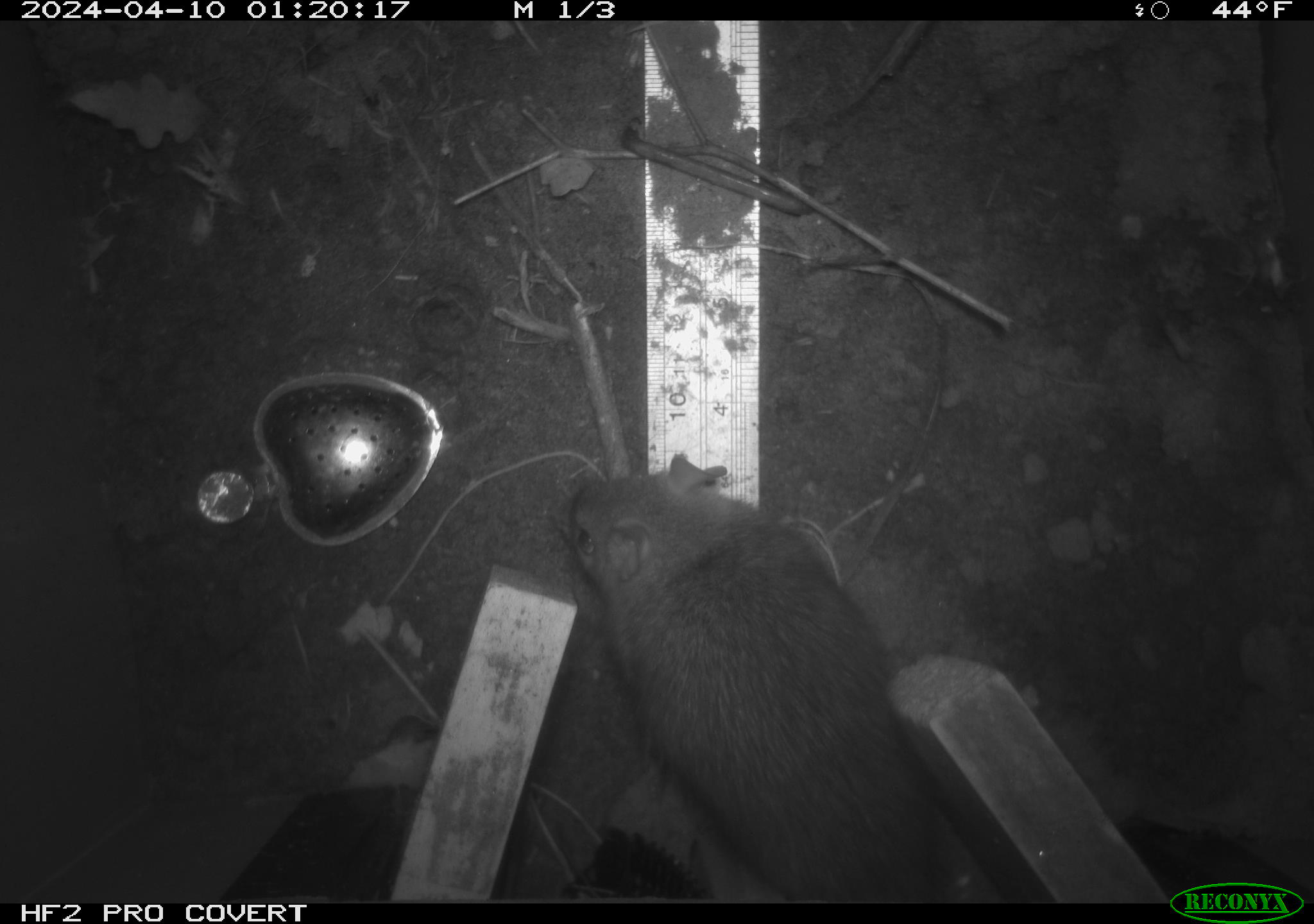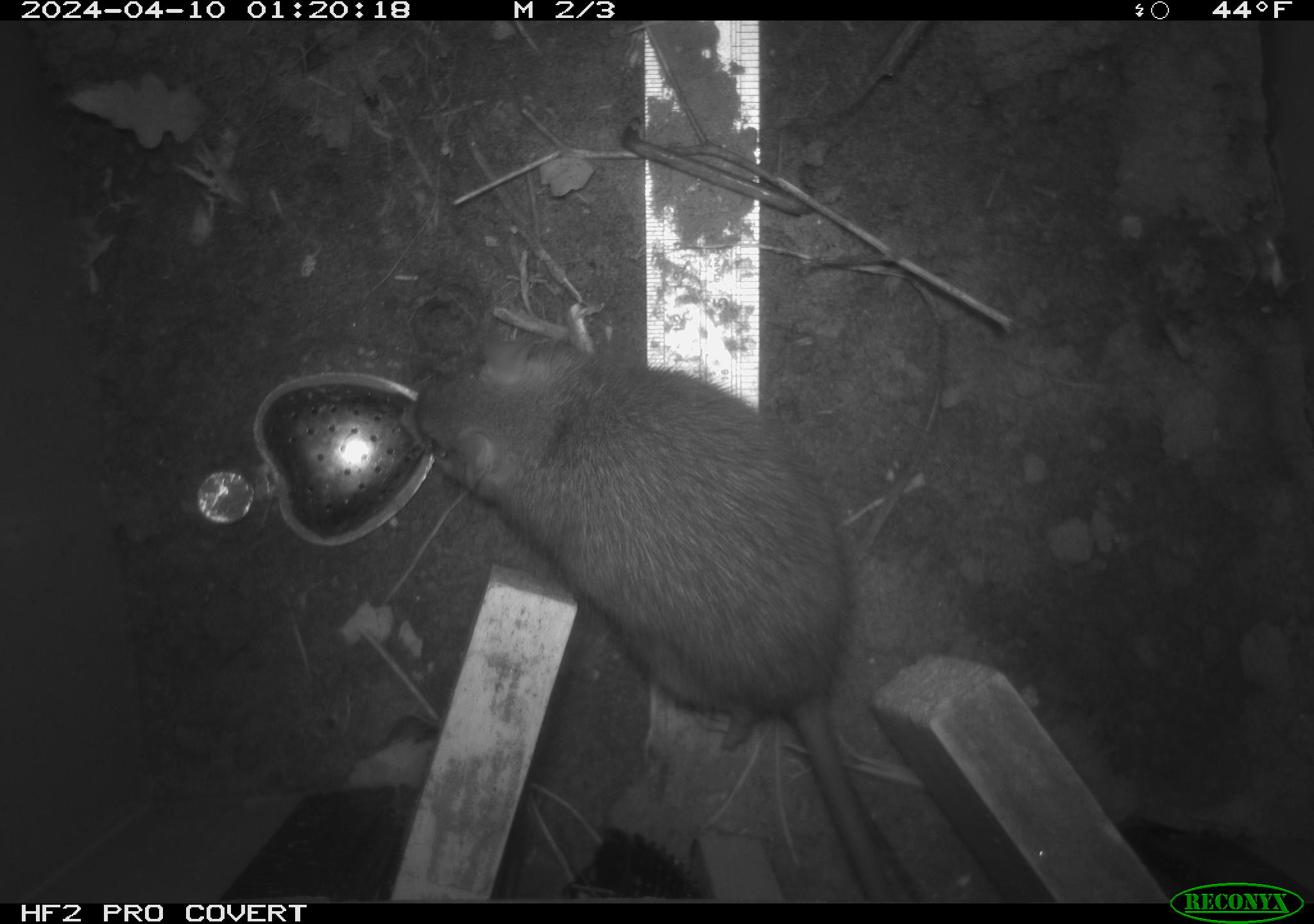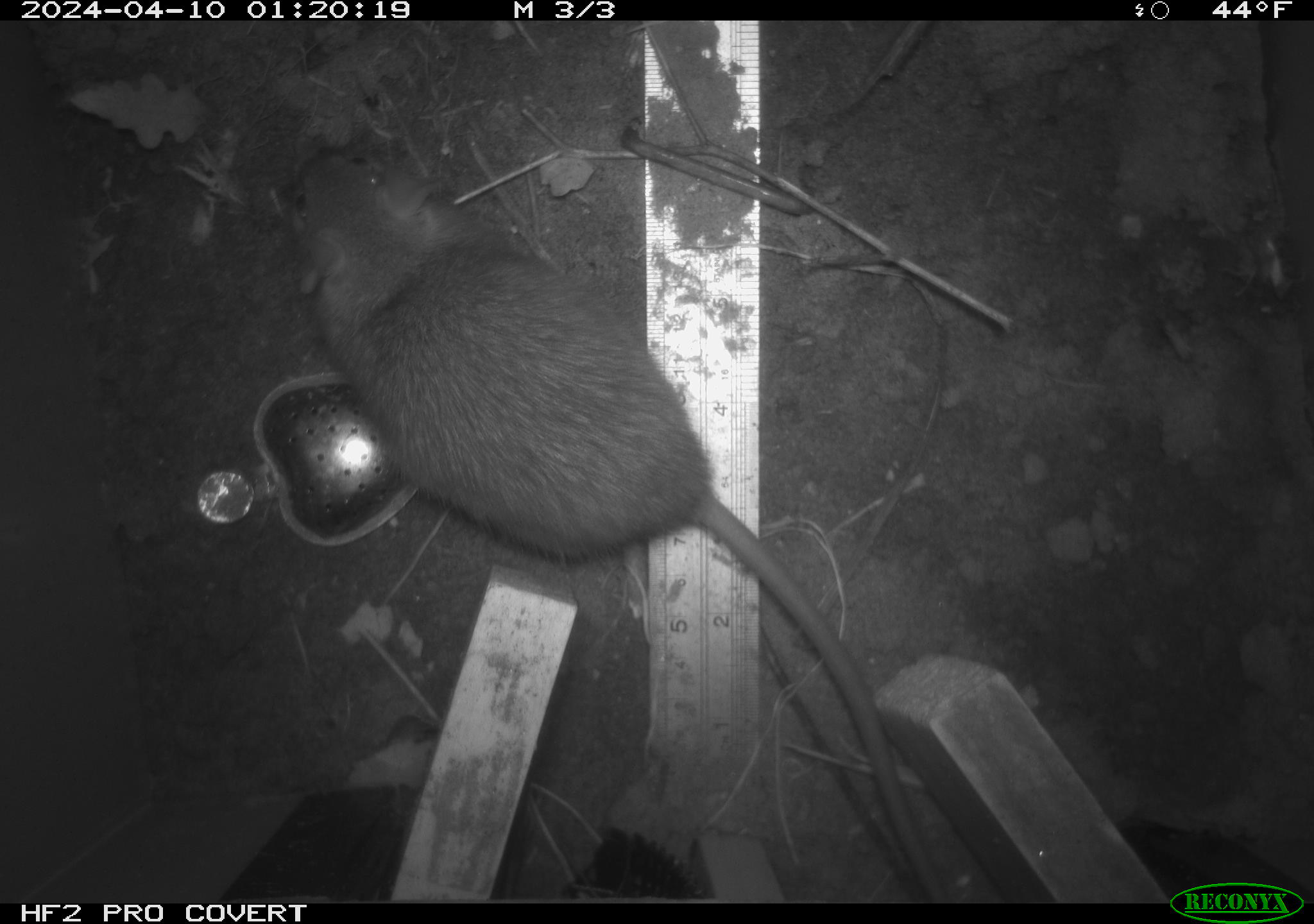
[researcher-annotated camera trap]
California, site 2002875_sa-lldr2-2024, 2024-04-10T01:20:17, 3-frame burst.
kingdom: Animalia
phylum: Chordata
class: Mammalia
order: Rodentia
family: Muridae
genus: Rattus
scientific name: Rattus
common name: rat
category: rattus species